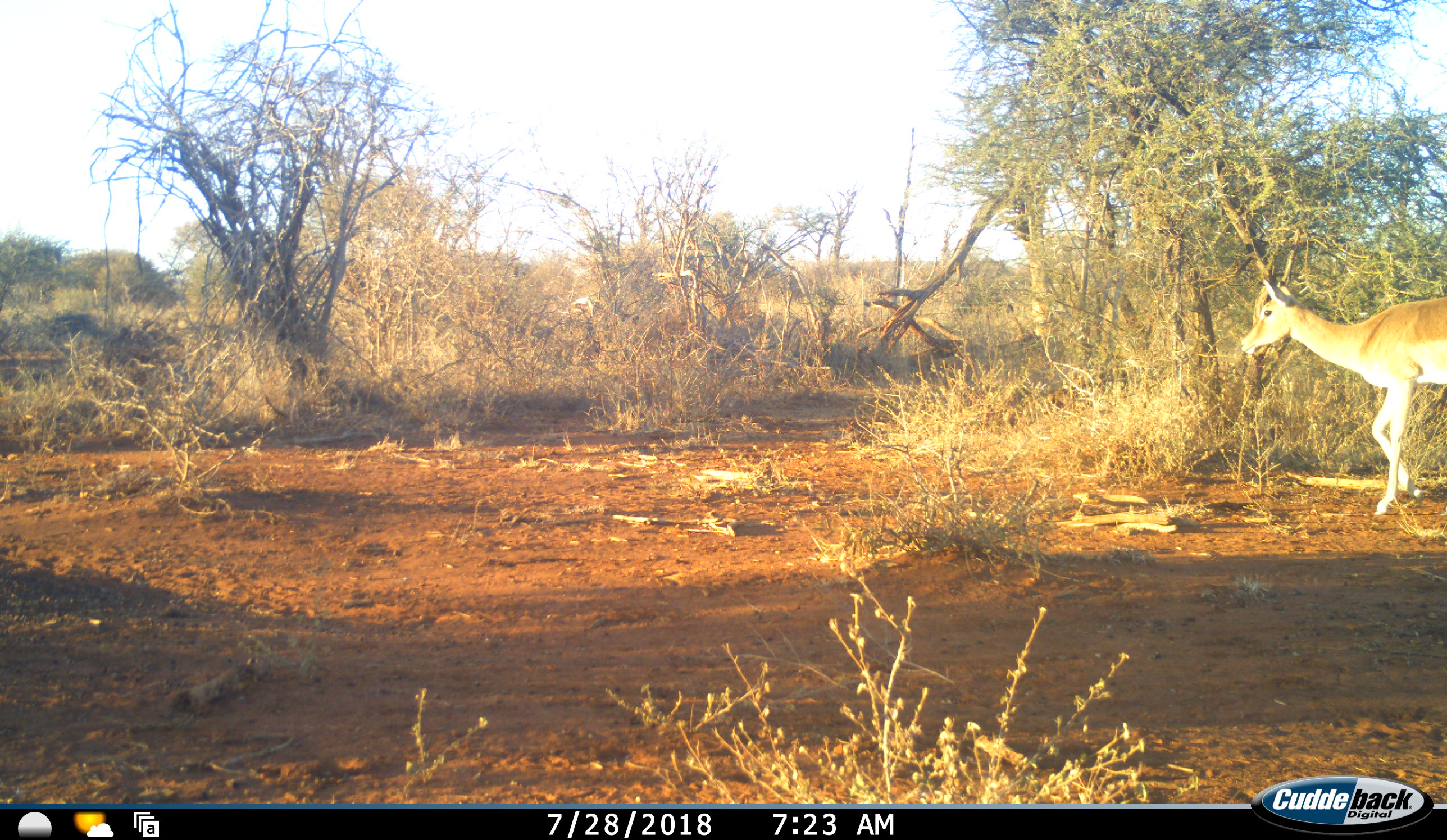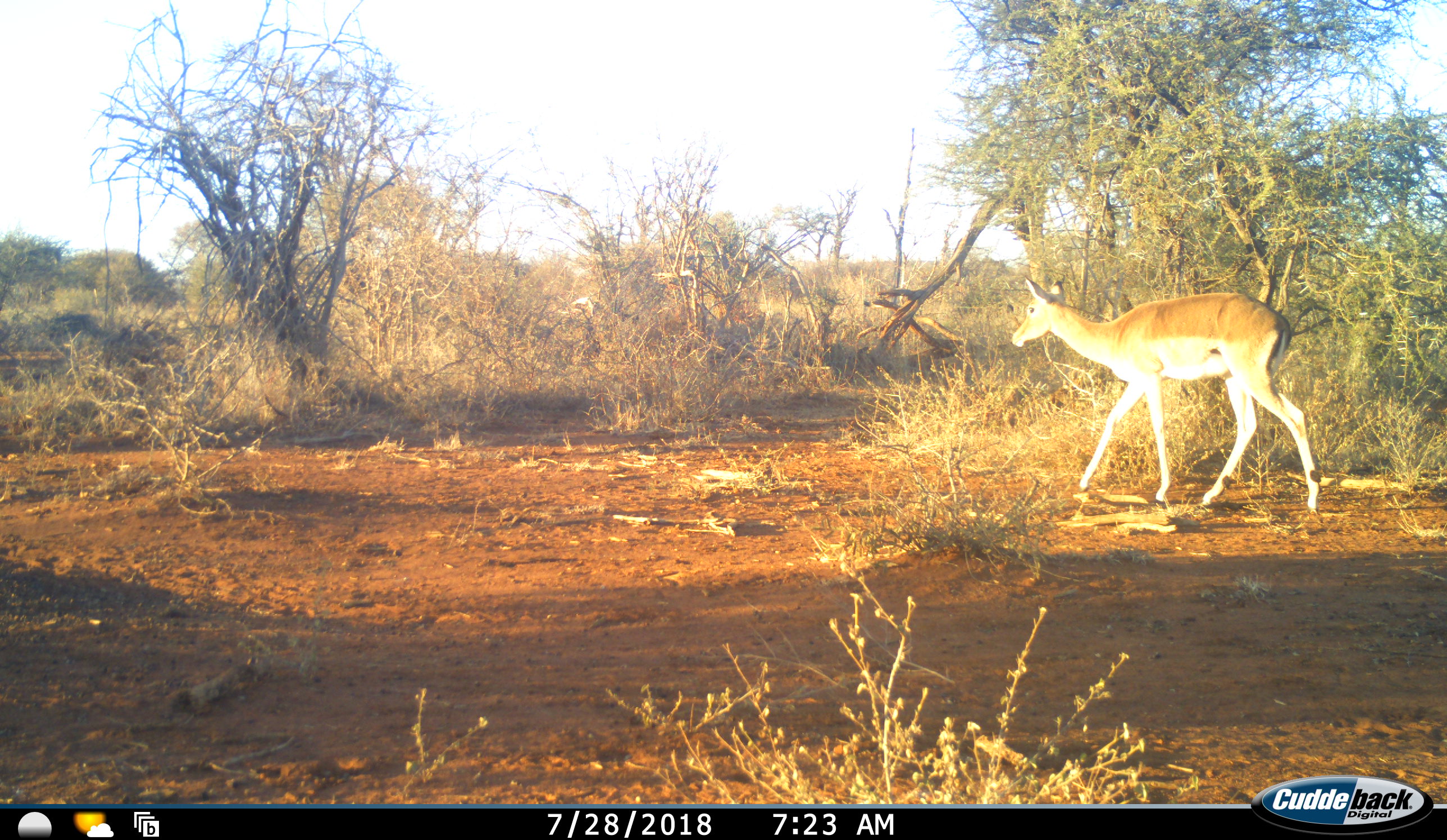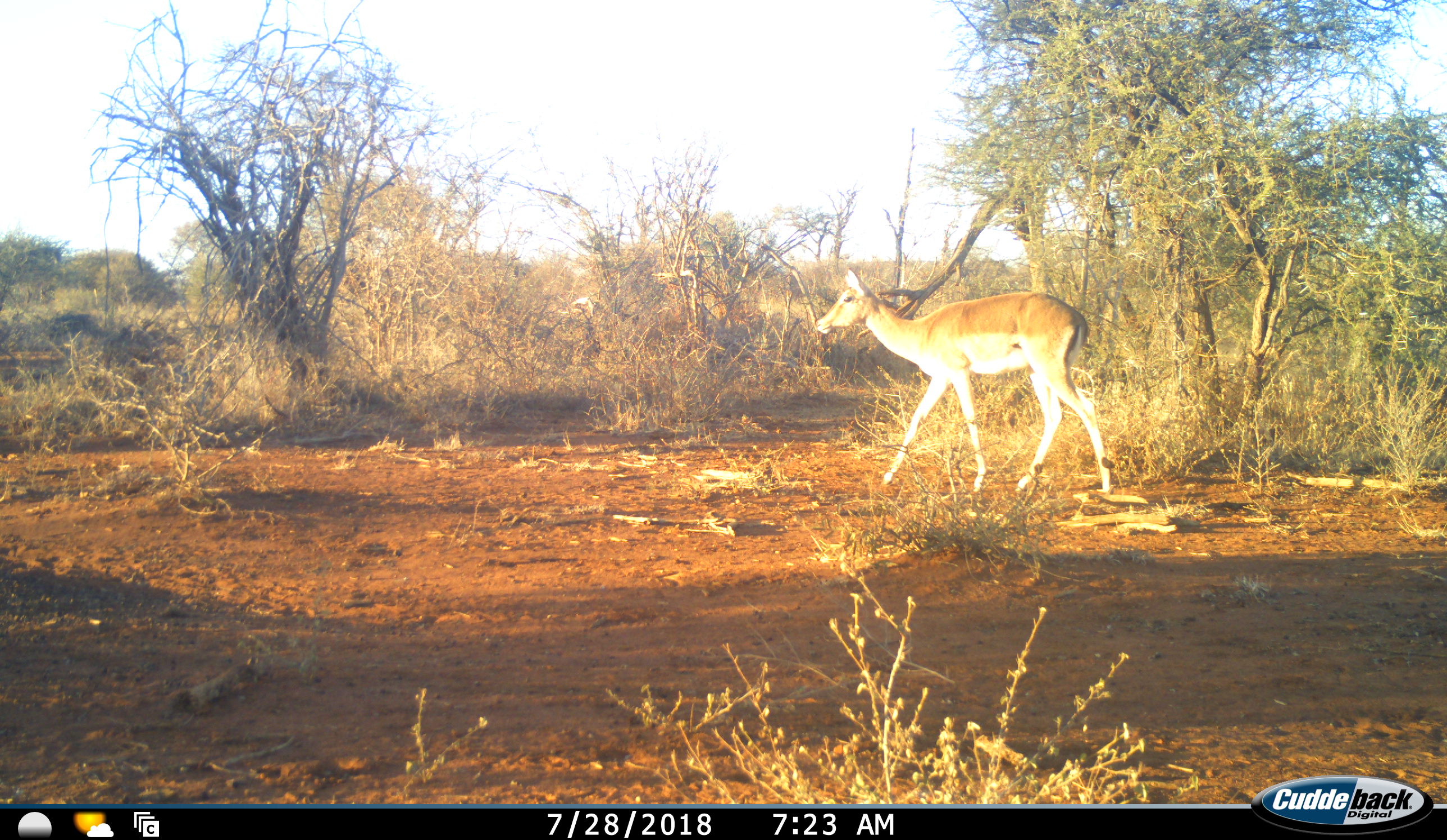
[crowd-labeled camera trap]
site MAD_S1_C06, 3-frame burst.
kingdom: Animalia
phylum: Chordata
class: Mammalia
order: Artiodactyla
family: Bovidae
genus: Aepyceros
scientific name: Aepyceros melampus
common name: impala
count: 1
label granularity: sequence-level